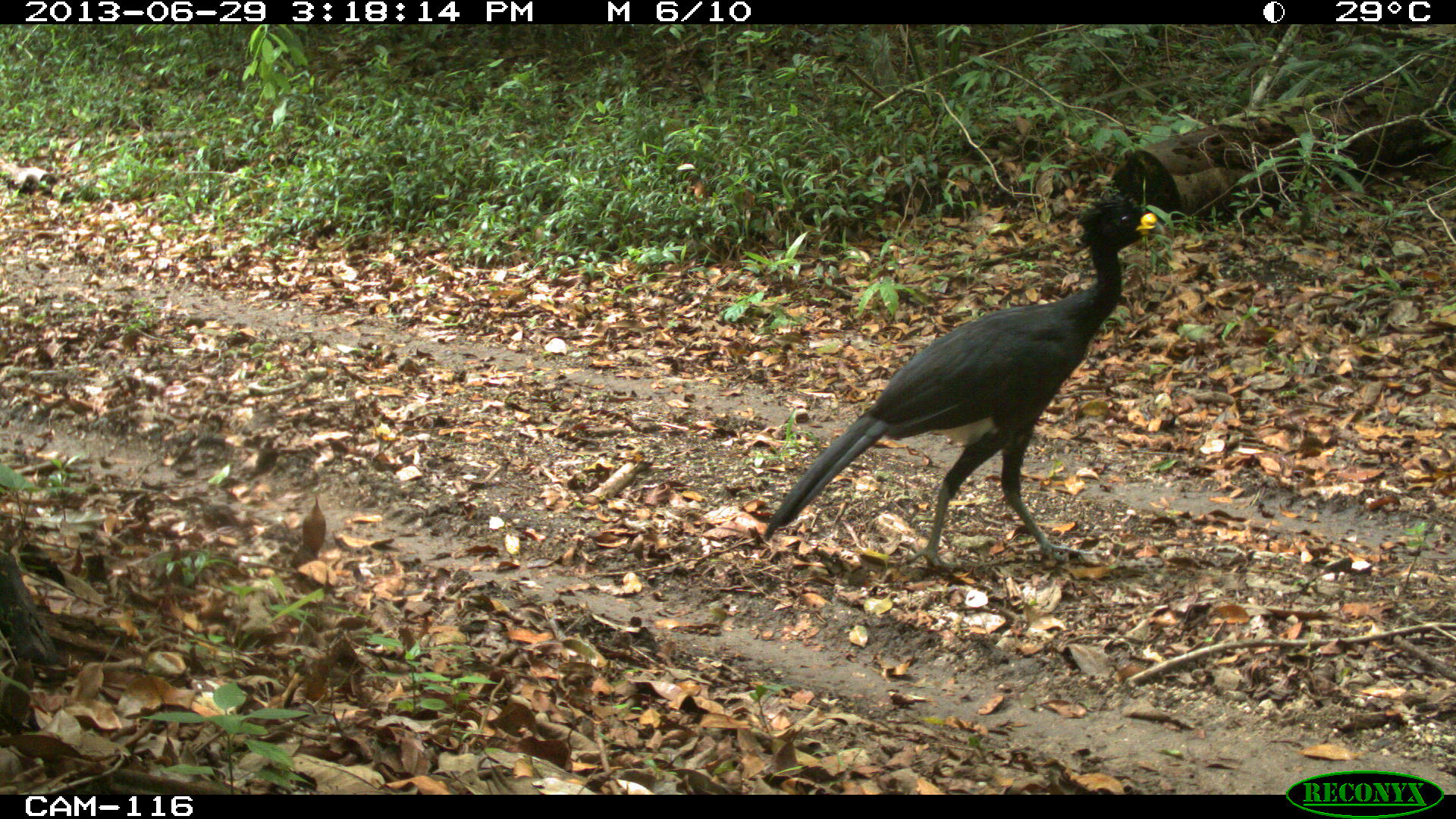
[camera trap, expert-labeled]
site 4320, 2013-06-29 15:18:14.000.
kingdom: Animalia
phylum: Chordata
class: Aves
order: Galliformes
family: Cracidae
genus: Crax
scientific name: Crax rubra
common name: great curassow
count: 1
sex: male